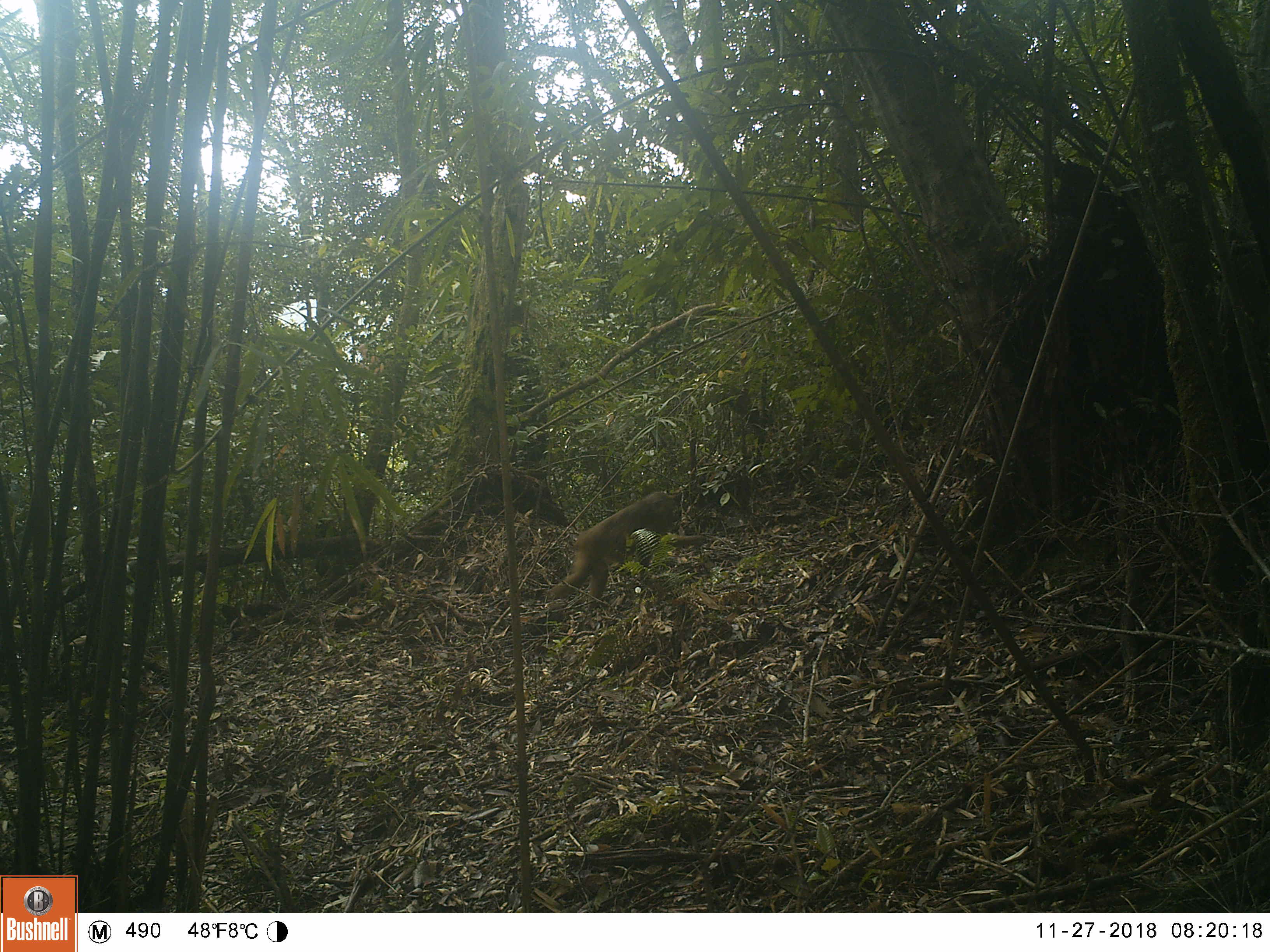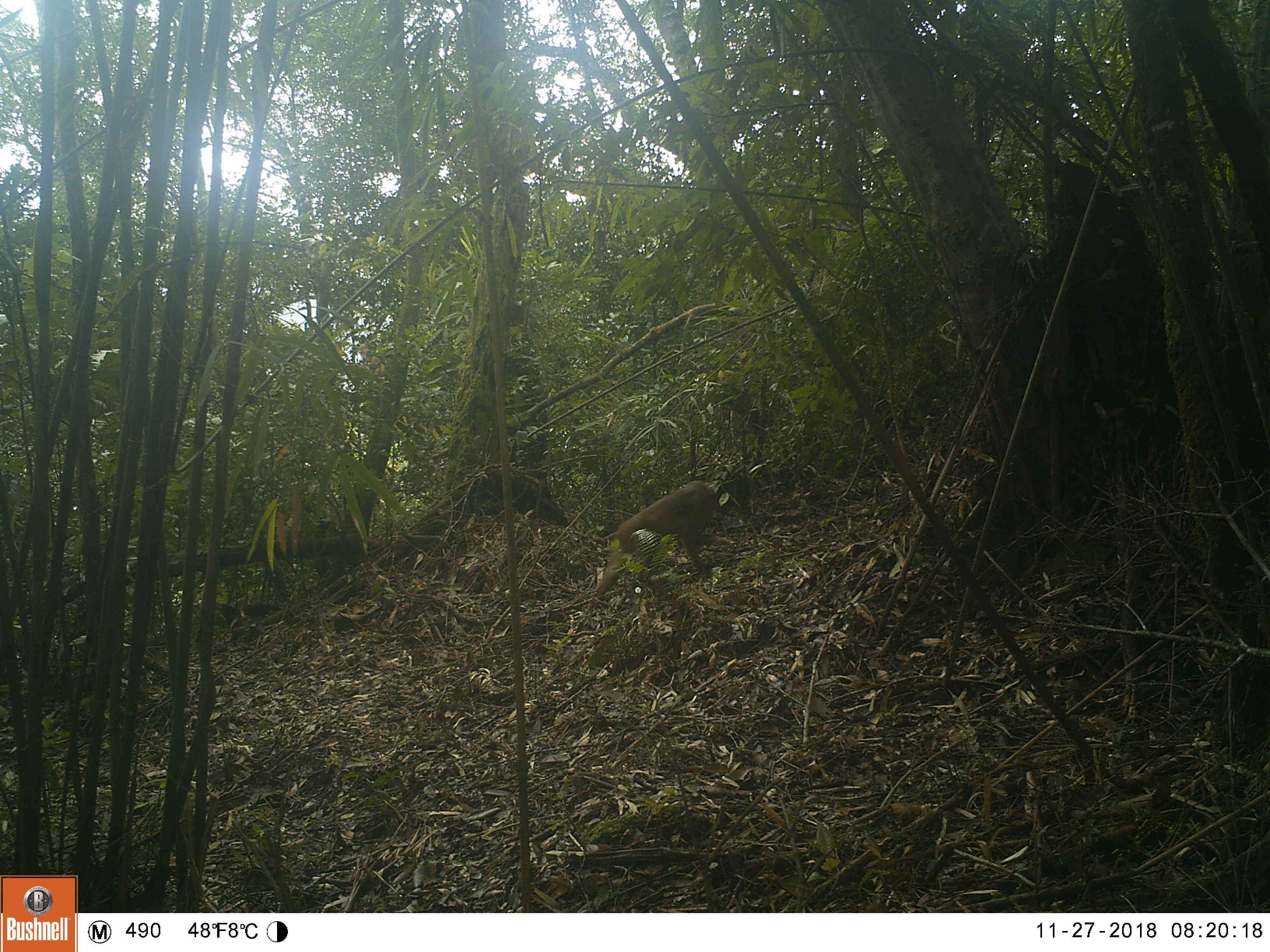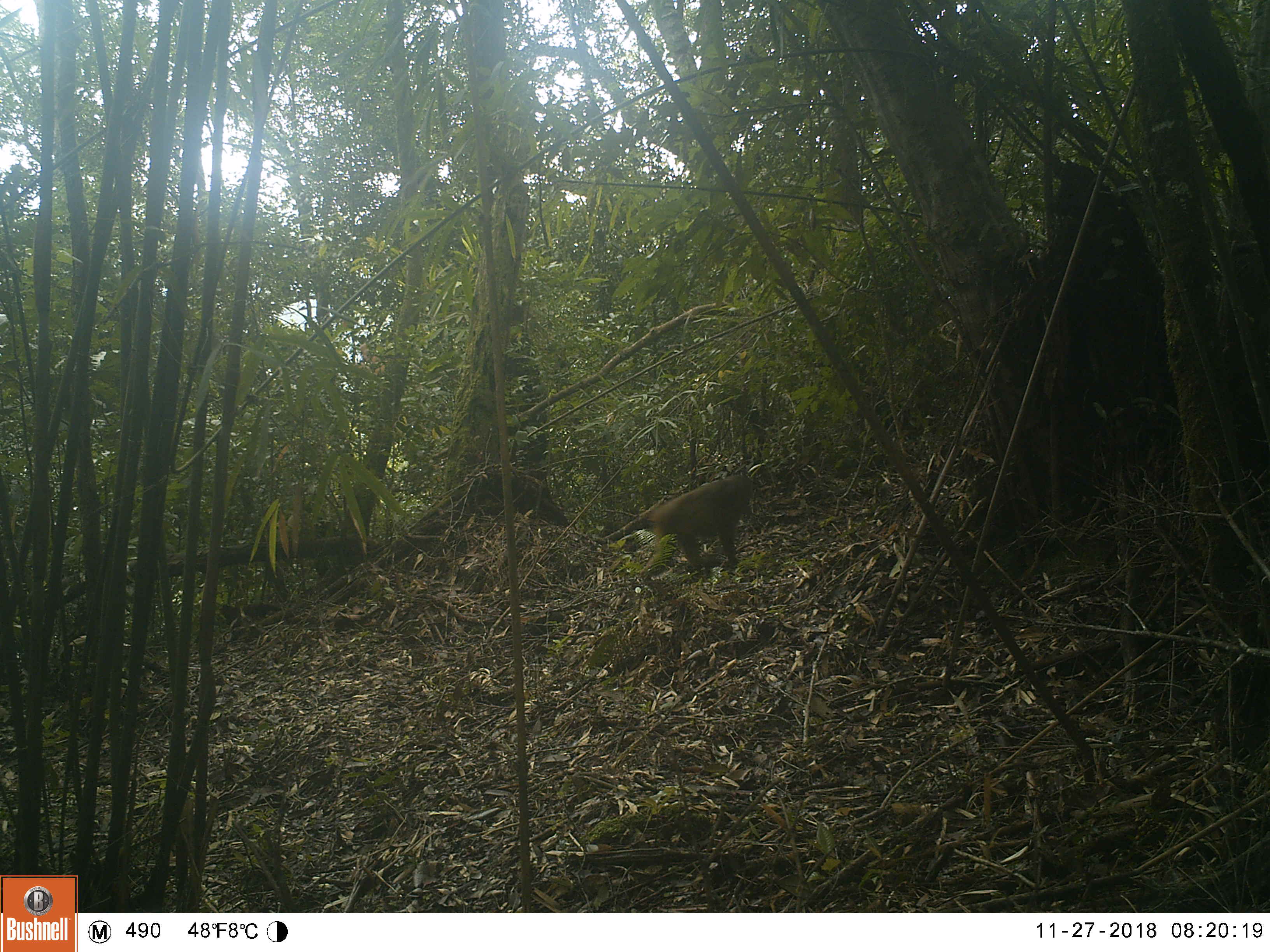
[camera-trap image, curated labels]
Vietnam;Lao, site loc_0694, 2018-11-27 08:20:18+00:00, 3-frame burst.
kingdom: Animalia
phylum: Chordata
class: Mammalia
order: Primates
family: Cercopithecidae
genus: Macaca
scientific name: Macaca arctoides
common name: stump-tailed macaque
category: stump tailed macaque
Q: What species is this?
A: Stump tailed macaque (stump-tailed macaque) (Macaca arctoides).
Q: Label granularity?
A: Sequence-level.